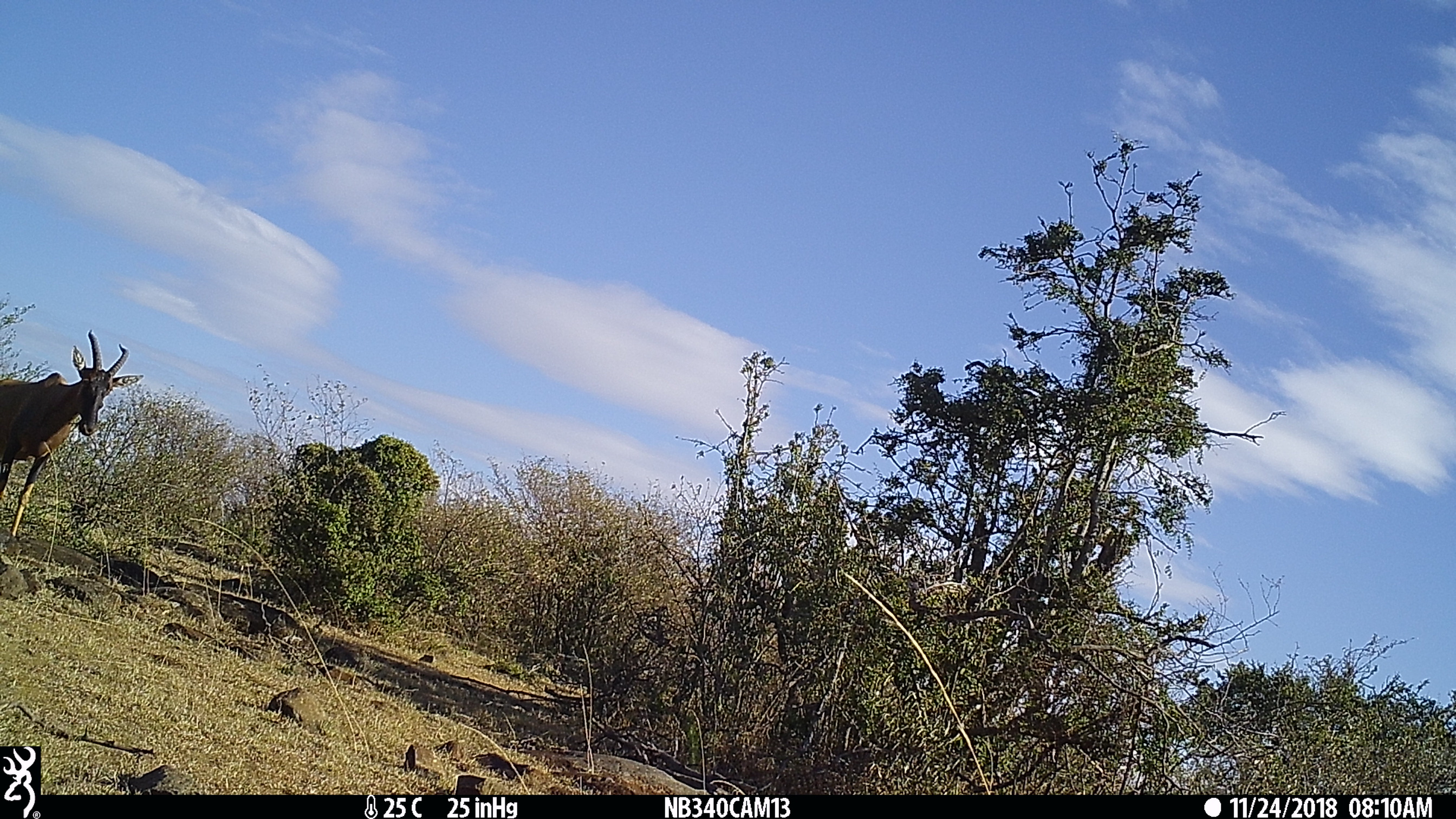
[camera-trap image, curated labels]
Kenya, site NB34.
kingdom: Animalia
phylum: Chordata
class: Mammalia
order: Artiodactyla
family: Bovidae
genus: Damaliscus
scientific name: Damaliscus lunatus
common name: topi